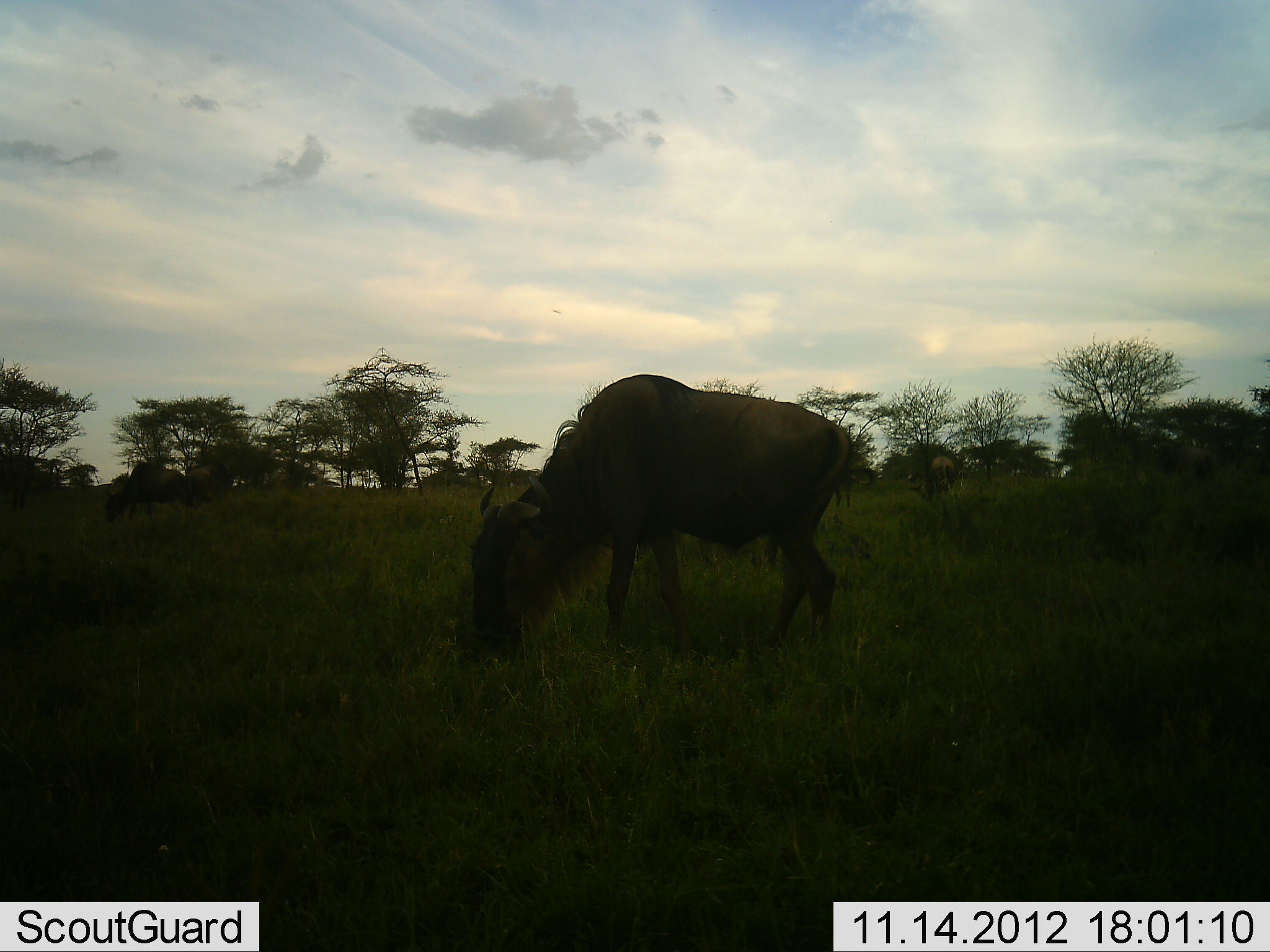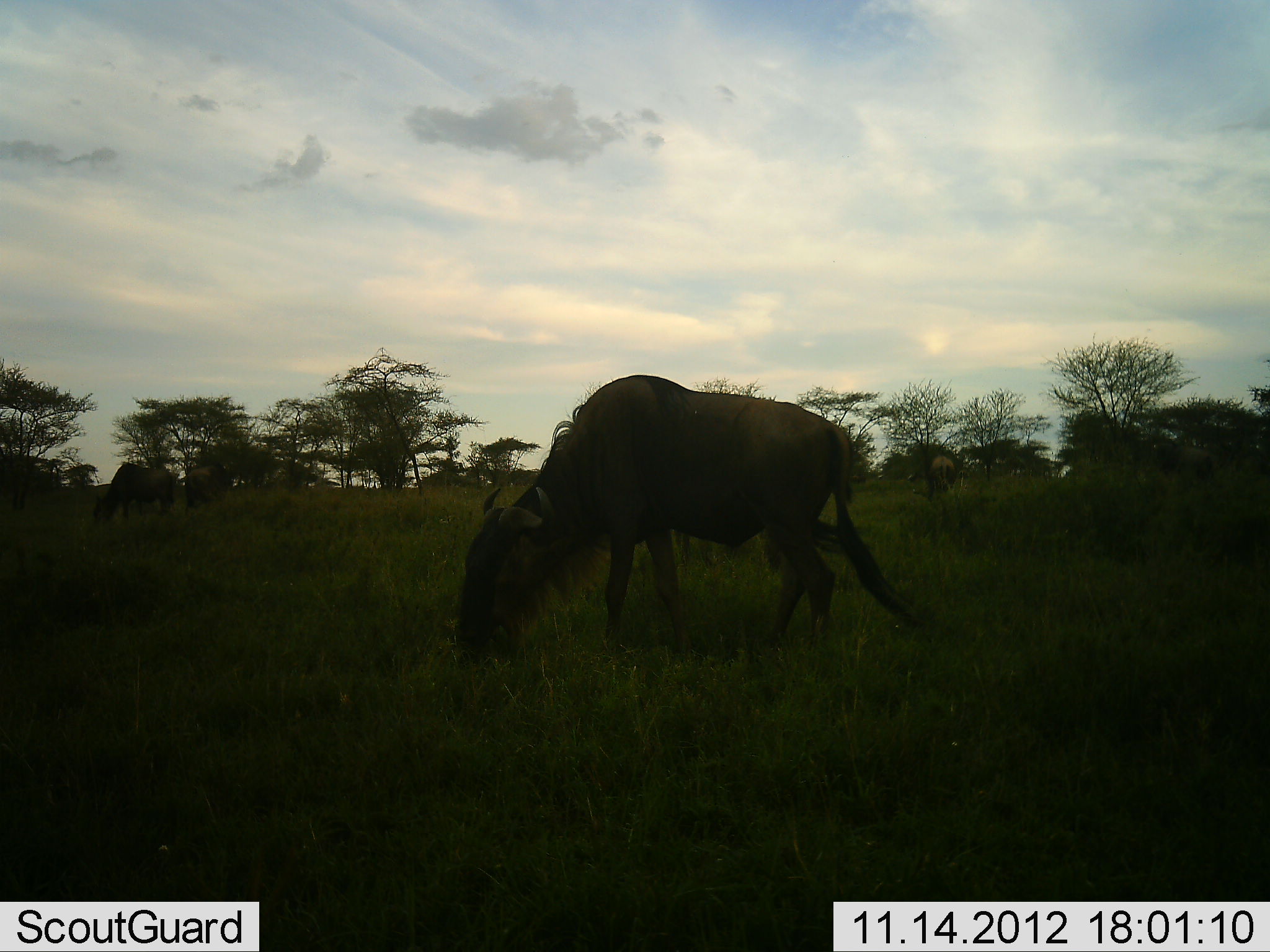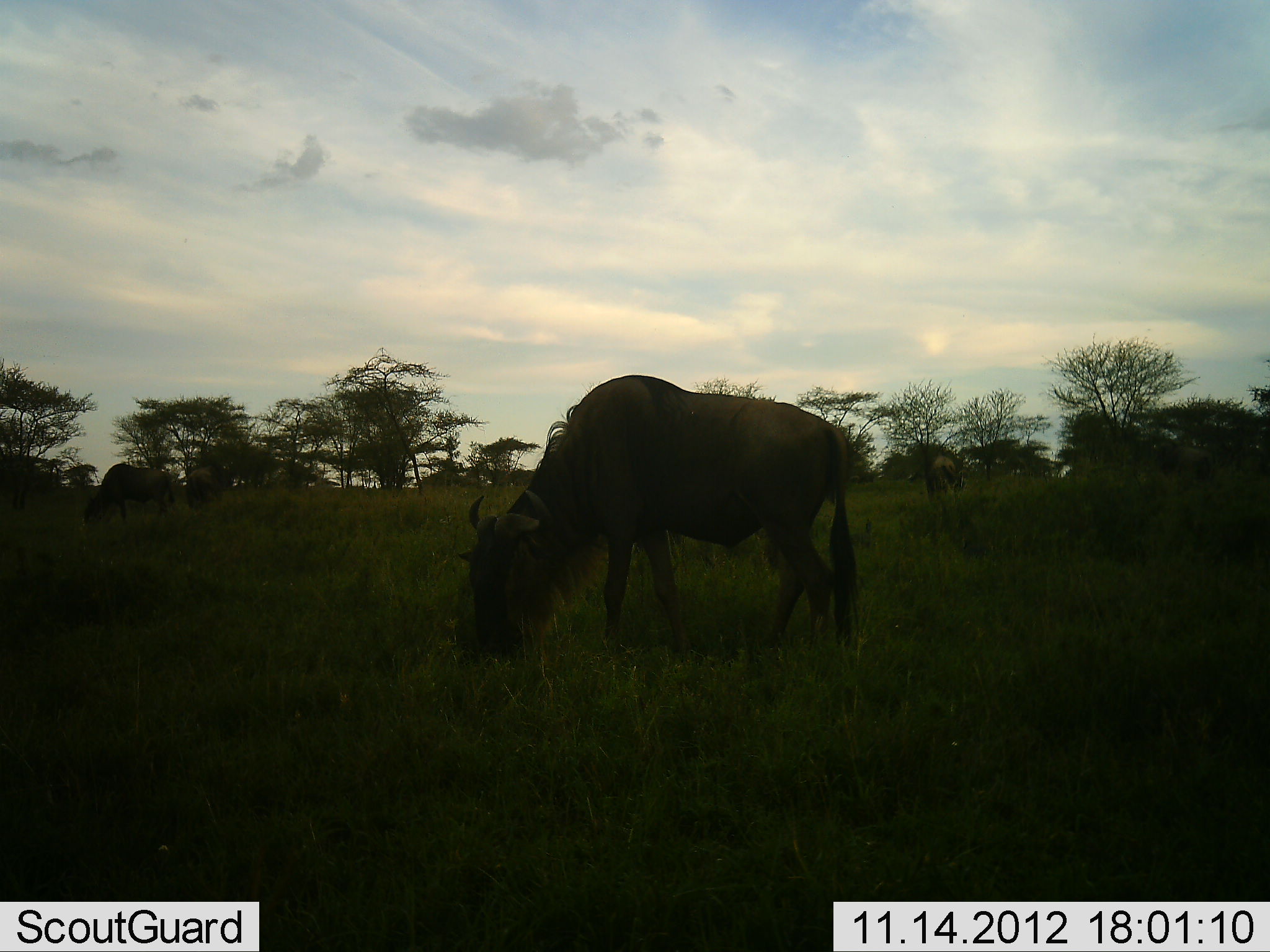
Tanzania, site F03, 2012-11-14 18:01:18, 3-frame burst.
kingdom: Animalia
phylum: Chordata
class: Mammalia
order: Artiodactyla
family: Bovidae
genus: Connochaetes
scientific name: Connochaetes taurinus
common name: blue wildebeest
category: wildebeest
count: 3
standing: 10%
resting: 0%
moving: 0%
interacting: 0%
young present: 0%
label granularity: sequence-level